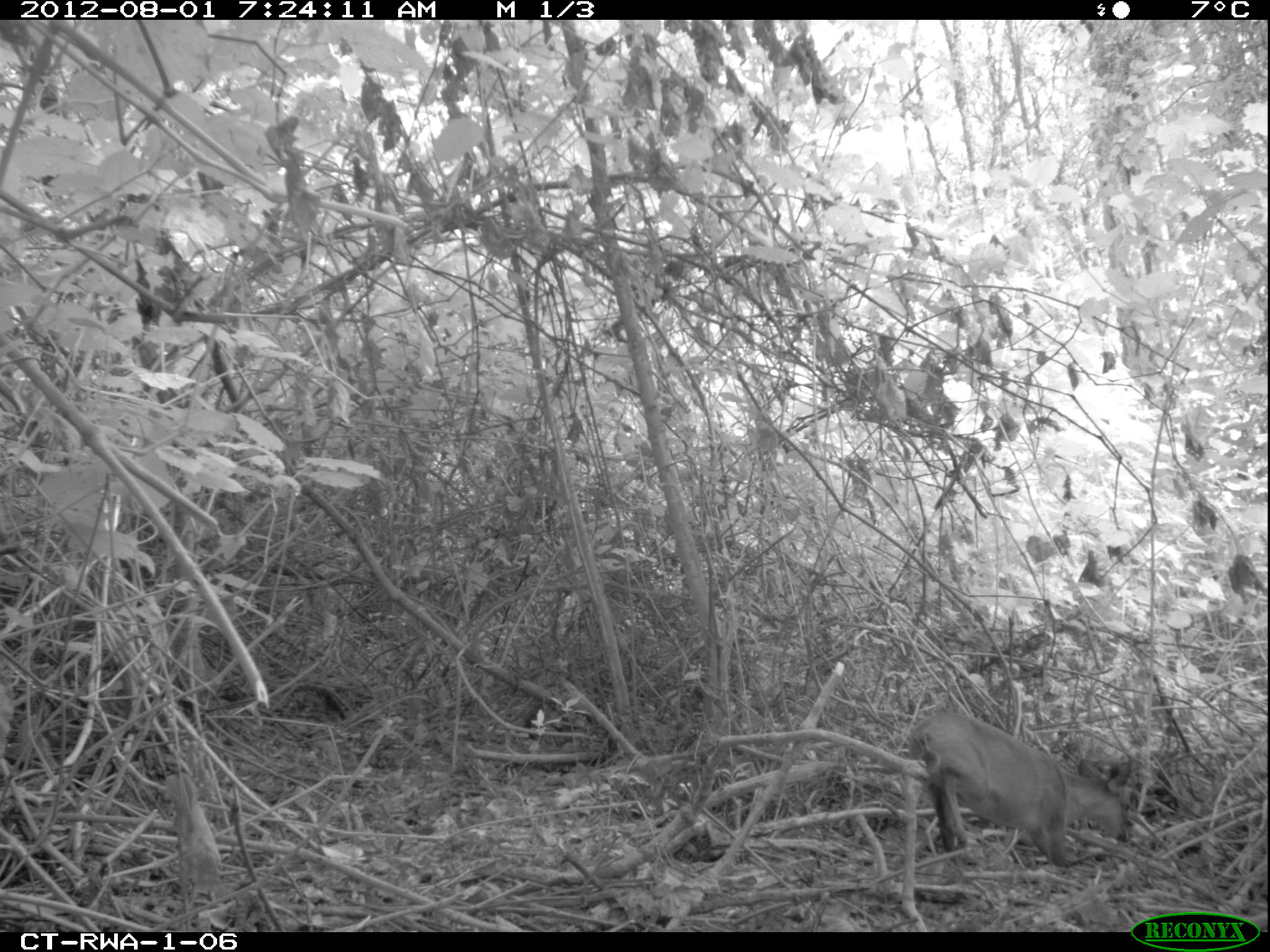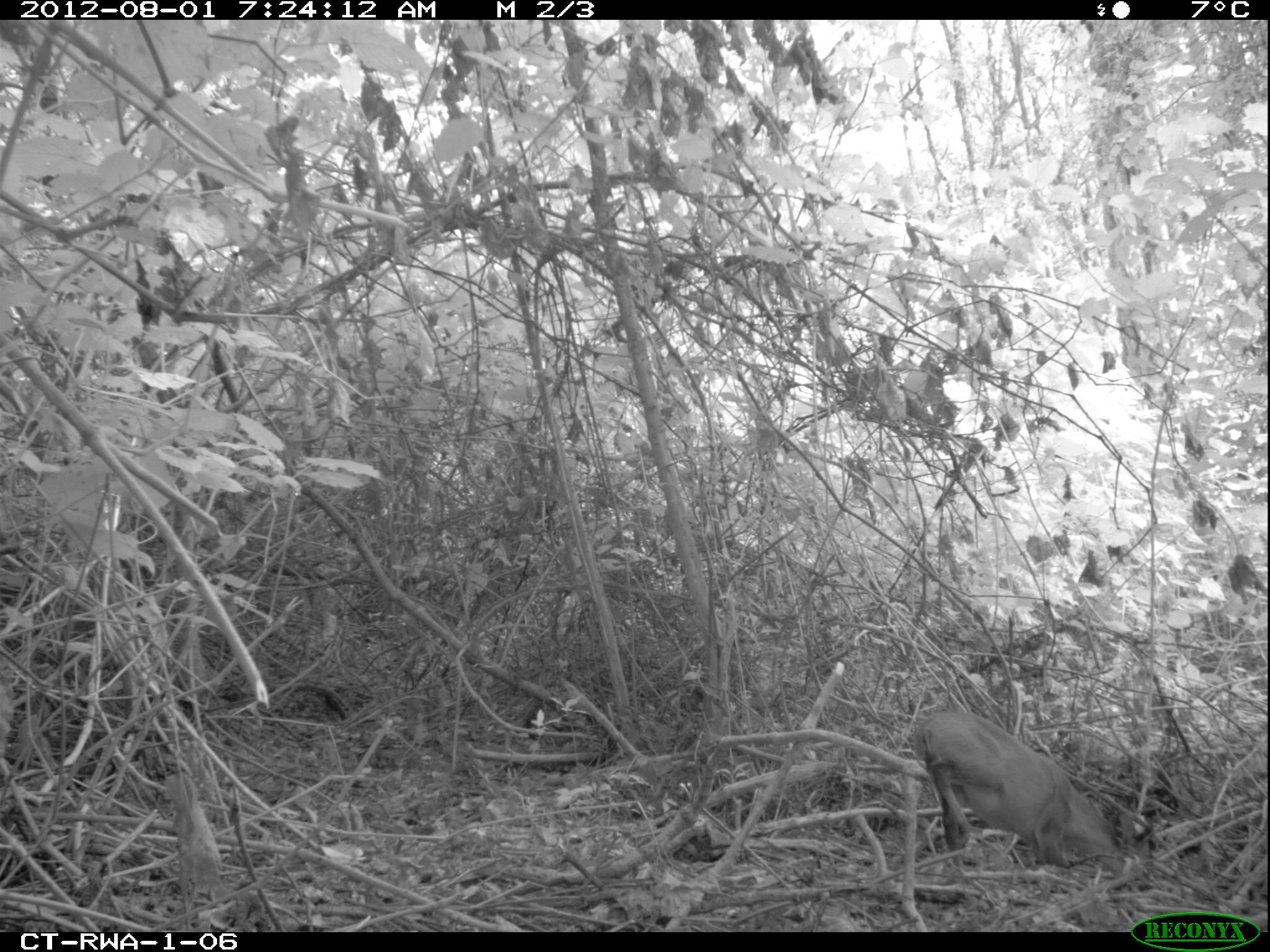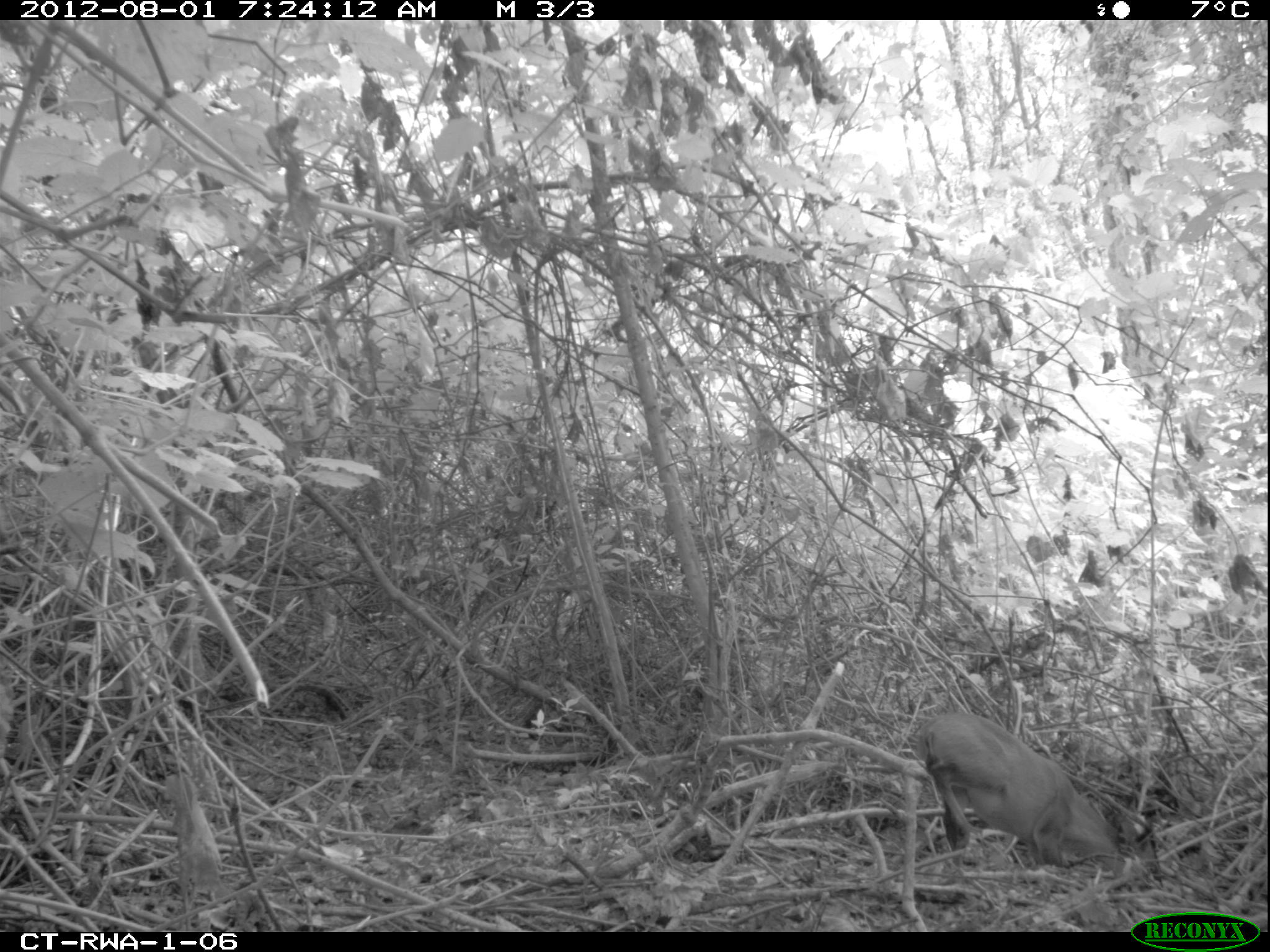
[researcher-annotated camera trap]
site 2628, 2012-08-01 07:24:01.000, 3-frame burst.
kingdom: Animalia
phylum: Chordata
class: Mammalia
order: Artiodactyla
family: Bovidae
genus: Cephalophus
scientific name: Cephalophus nigrifrons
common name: black-fronted duiker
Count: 1.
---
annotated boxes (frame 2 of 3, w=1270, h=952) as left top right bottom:
cephalophus nigrifrons: 912 706 1155 874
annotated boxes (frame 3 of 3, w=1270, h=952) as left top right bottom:
cephalophus nigrifrons: 915 708 1160 887